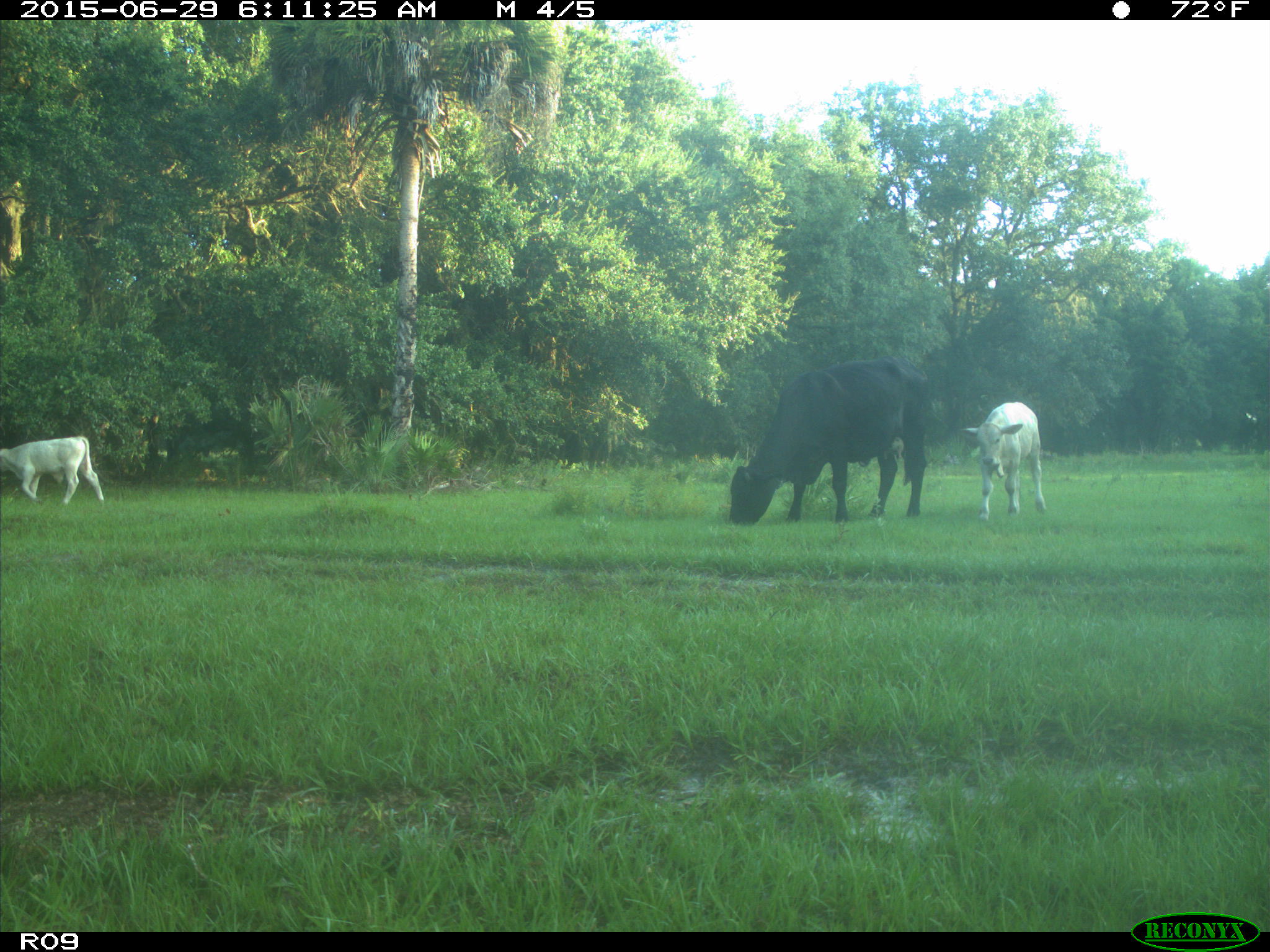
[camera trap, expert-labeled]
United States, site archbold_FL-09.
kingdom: Animalia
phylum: Chordata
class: Mammalia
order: Artiodactyla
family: Bovidae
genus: Bos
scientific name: Bos taurus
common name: domestic cow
Bos taurus (domestic cow).